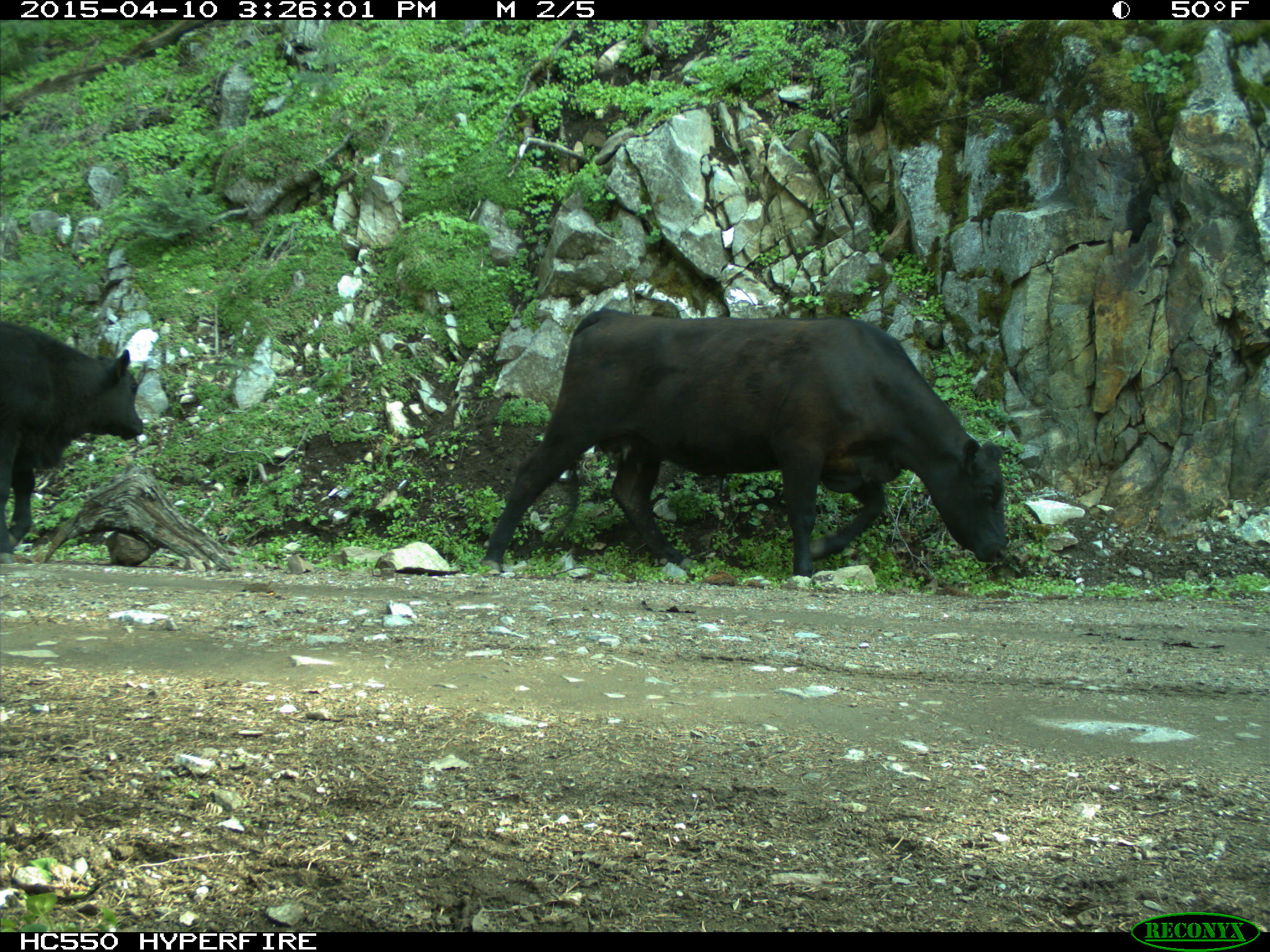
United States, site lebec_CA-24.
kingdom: Animalia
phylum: Chordata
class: Mammalia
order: Artiodactyla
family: Bovidae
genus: Bos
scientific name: Bos taurus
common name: domestic cow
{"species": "Bos taurus (domestic cow)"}